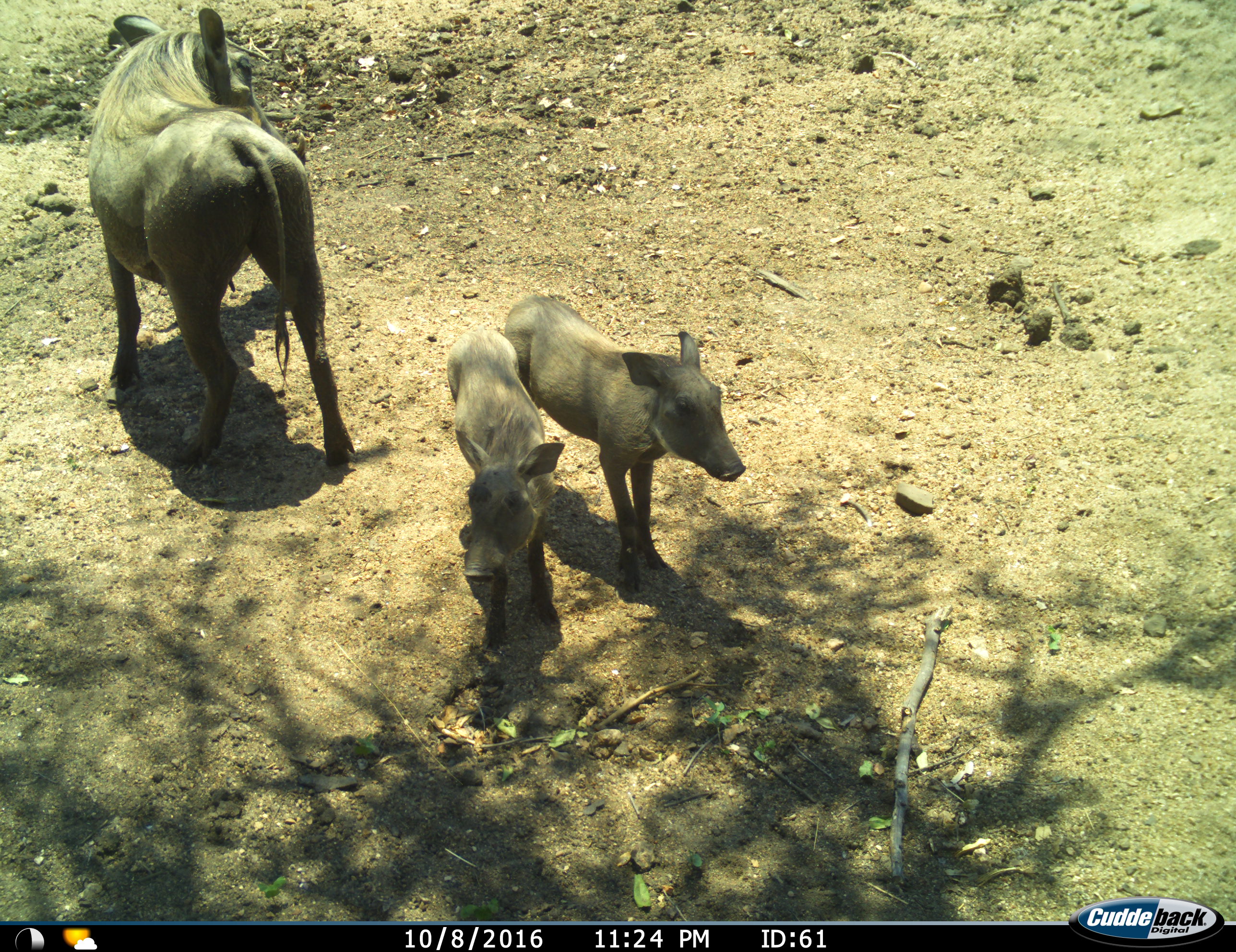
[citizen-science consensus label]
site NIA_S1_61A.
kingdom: Animalia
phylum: Chordata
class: Mammalia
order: Artiodactyla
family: Suidae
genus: Phacochoerus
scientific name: Phacochoerus africanus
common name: warthog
Warthog (Phacochoerus africanus), count 3. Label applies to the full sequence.